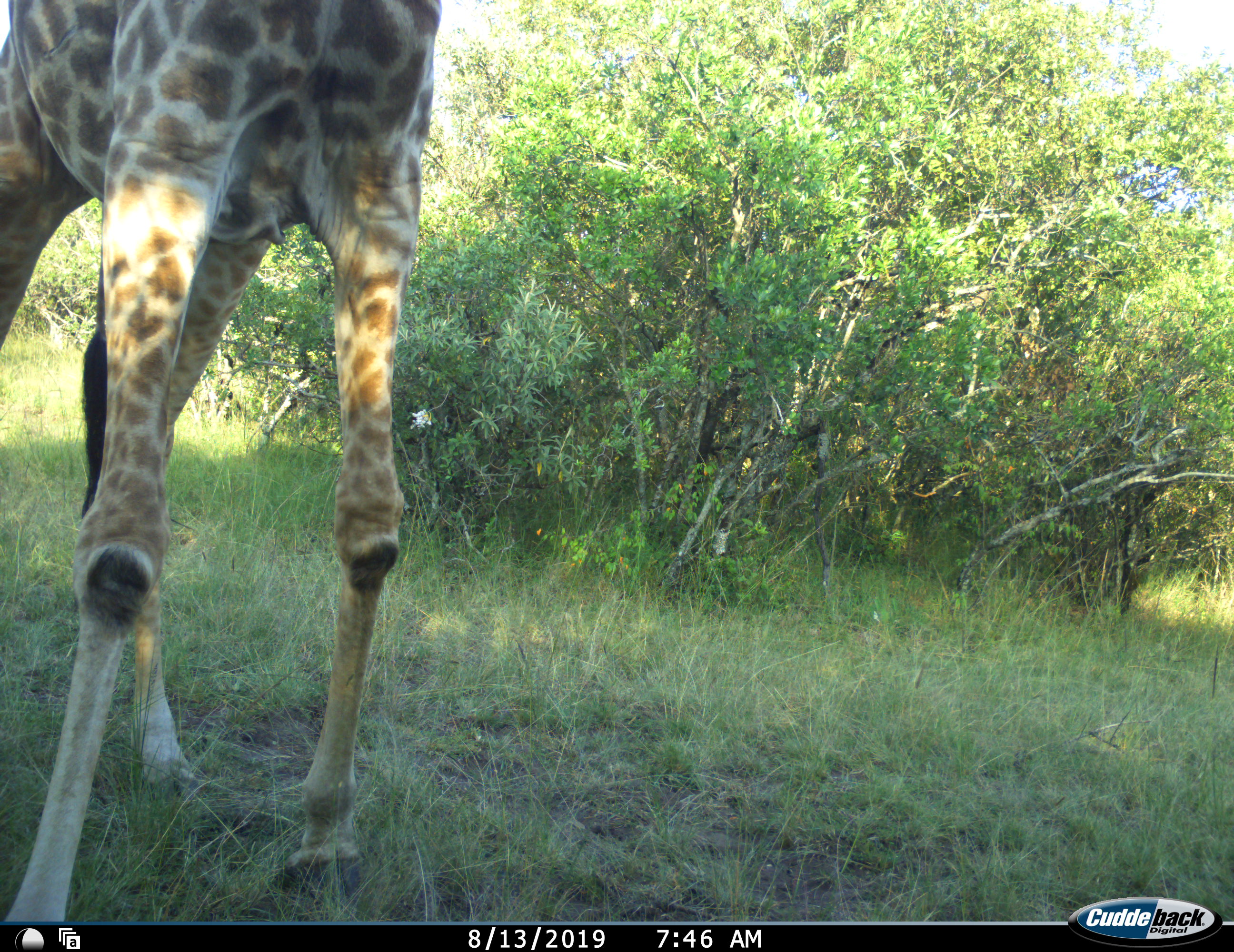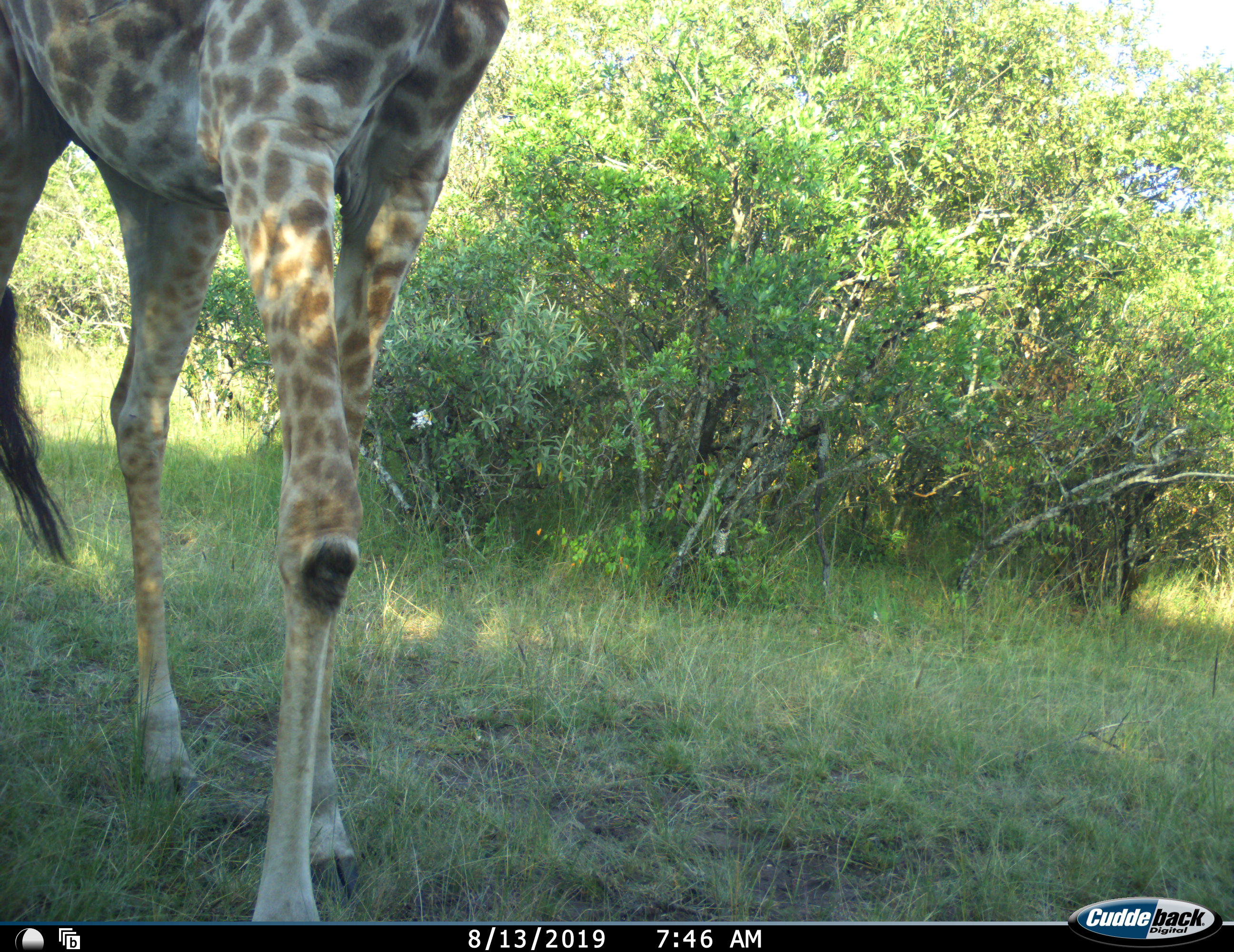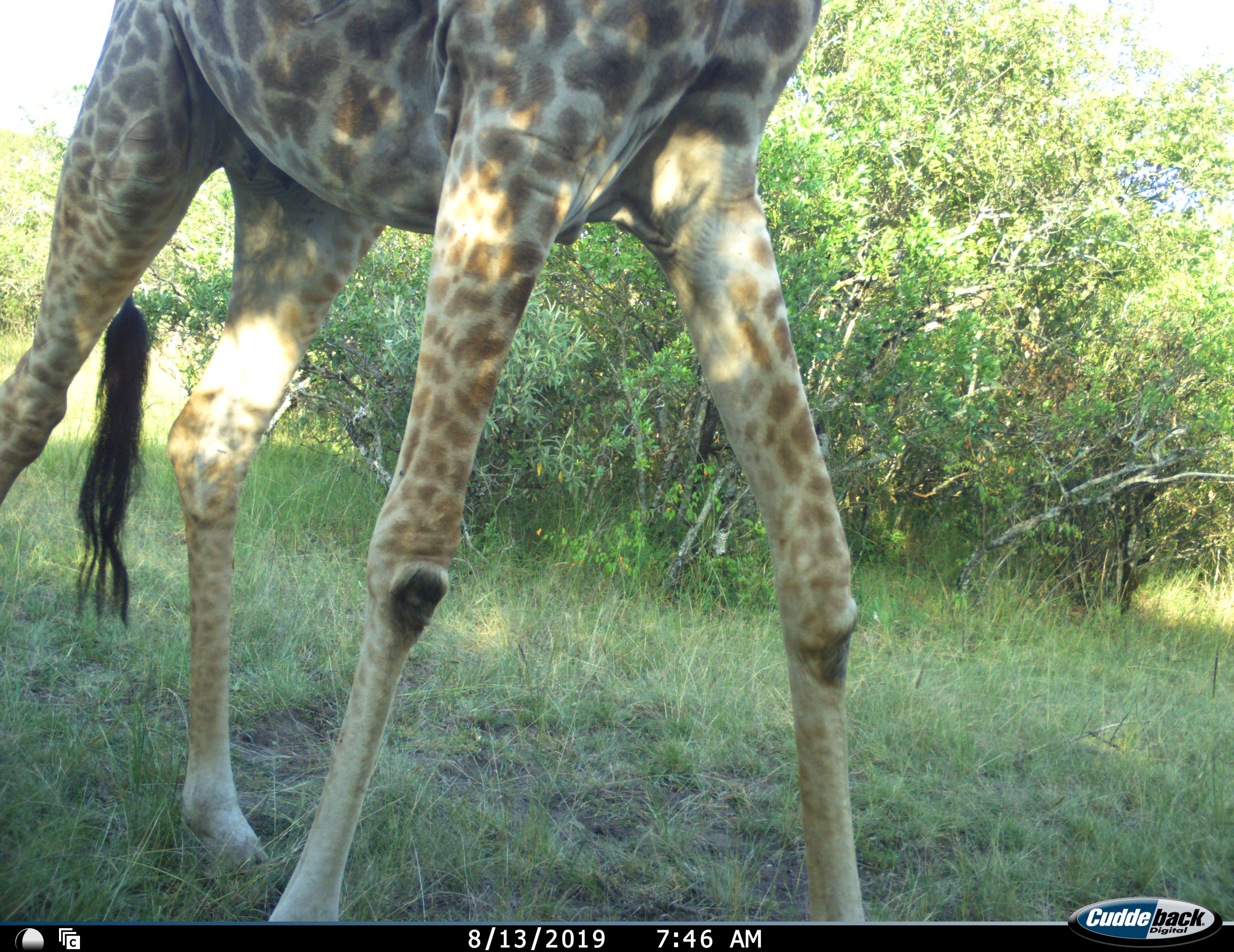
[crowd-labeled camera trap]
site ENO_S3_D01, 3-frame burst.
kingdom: Animalia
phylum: Chordata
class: Mammalia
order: Artiodactyla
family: Giraffidae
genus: Giraffa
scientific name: Giraffa camelopardalis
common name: giraffe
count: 1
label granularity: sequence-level